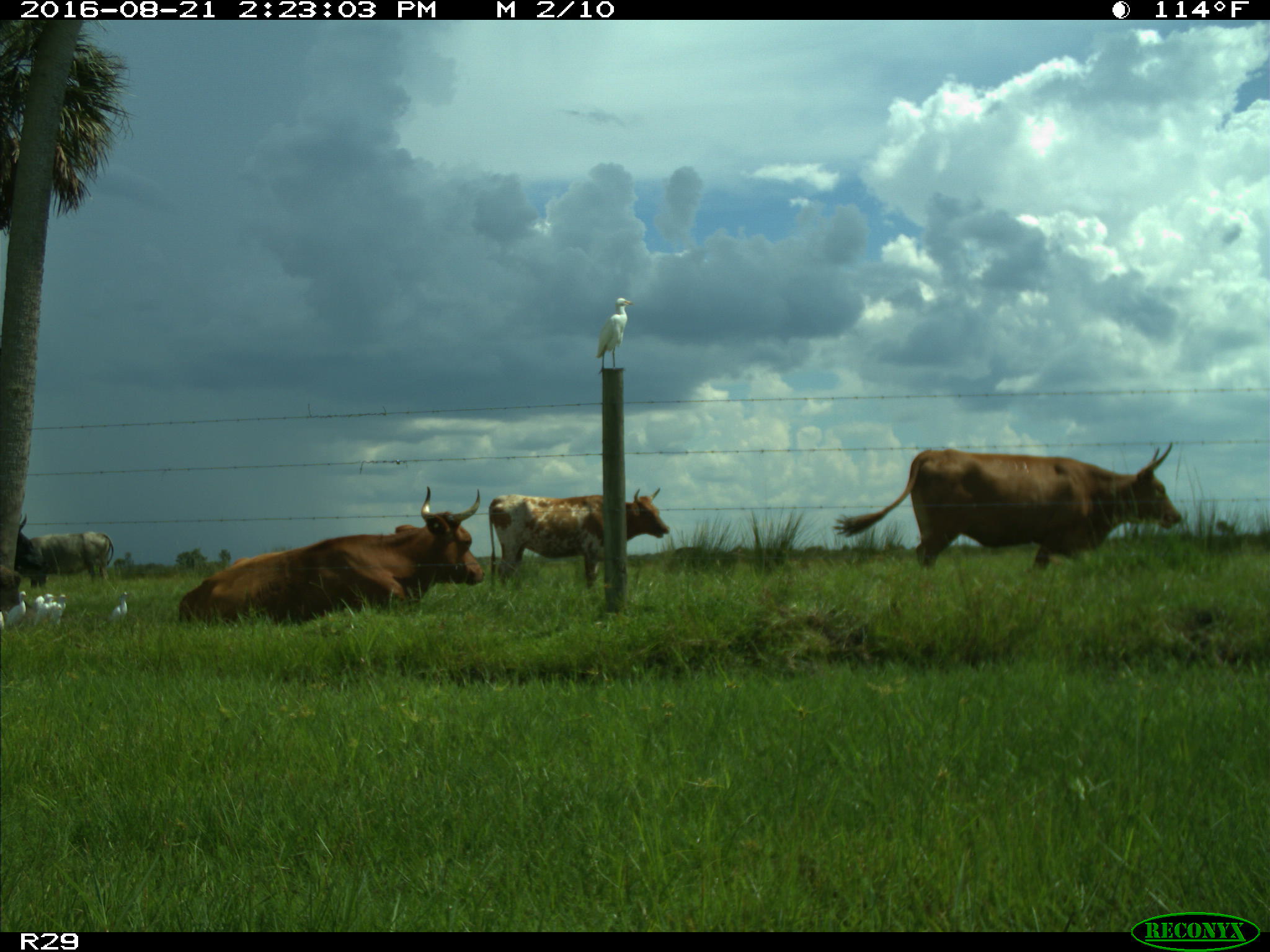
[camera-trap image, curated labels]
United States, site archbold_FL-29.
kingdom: Animalia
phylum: Chordata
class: Mammalia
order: Artiodactyla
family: Bovidae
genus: Bos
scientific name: Bos taurus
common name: domestic cow